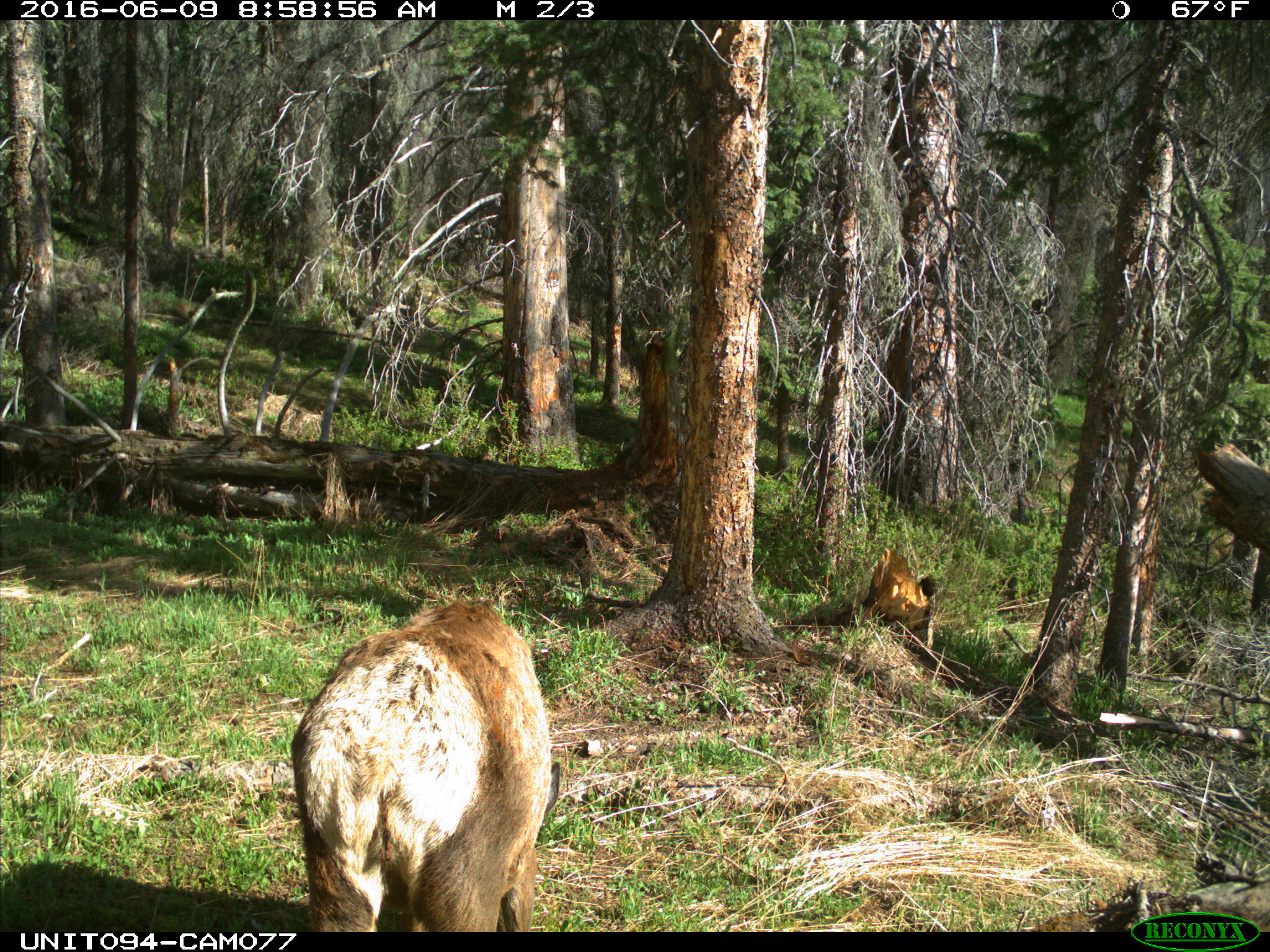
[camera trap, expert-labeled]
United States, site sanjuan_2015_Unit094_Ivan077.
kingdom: Animalia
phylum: Chordata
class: Mammalia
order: Artiodactyla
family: Cervidae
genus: Cervus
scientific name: Cervus elaphus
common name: red deer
Cervus elaphus (red deer).